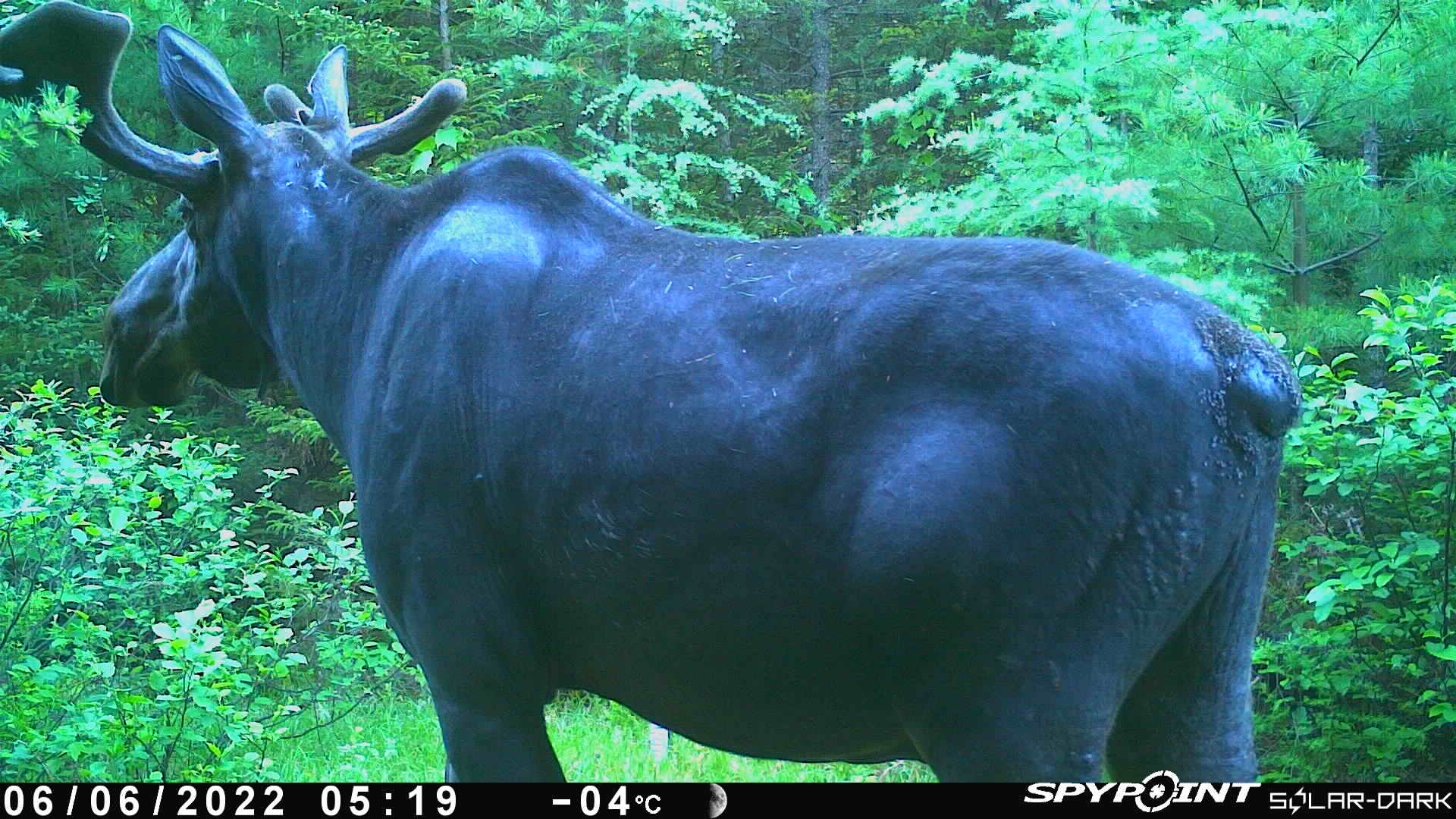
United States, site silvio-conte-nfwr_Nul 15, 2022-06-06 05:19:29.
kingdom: Animalia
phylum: Chordata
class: Mammalia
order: Artiodactyla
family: Cervidae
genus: Alces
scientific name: Alces alces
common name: moose